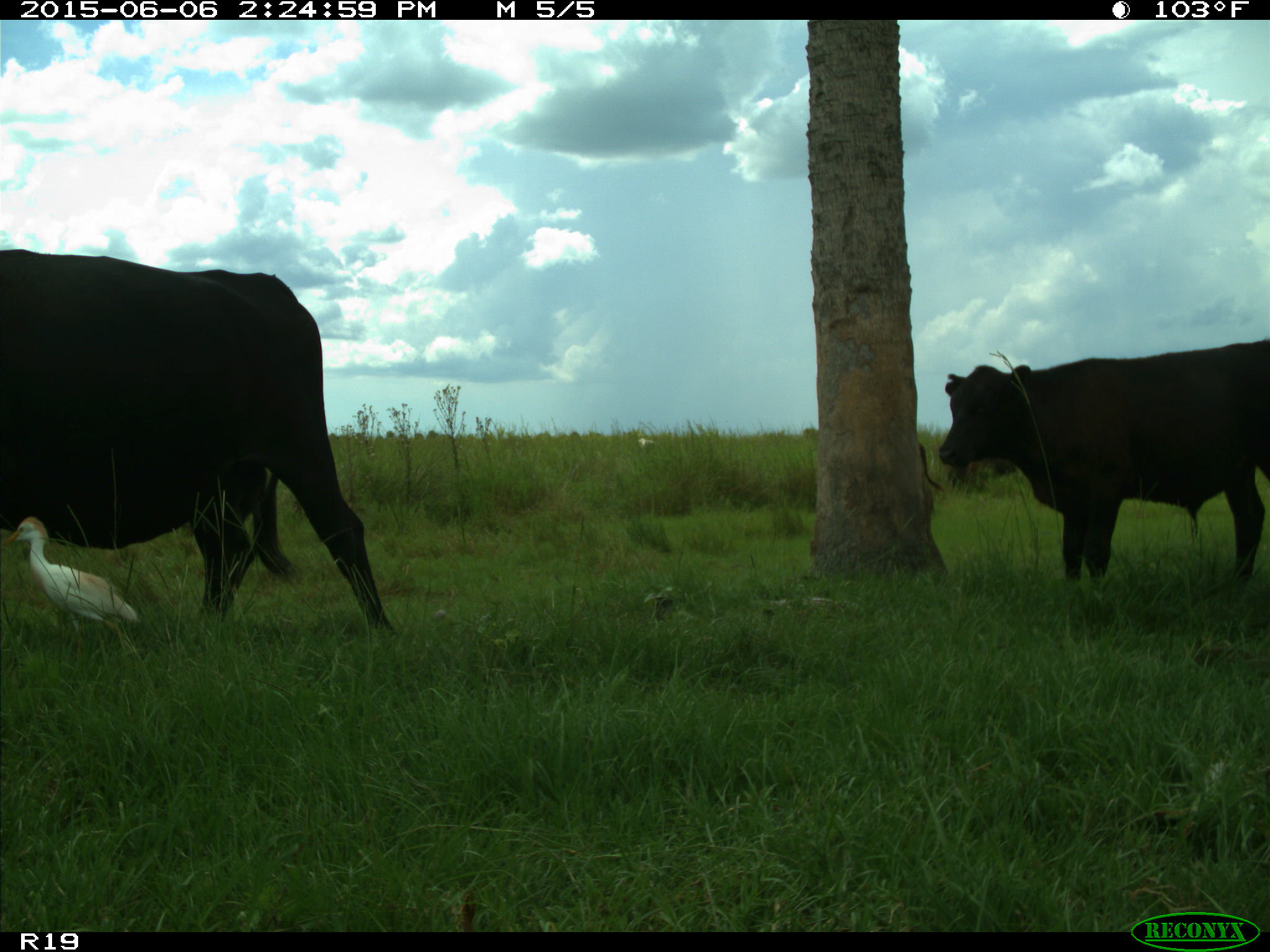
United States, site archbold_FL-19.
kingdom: Animalia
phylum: Chordata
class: Mammalia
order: Artiodactyla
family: Bovidae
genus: Bos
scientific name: Bos taurus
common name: domestic cow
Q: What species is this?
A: Bos taurus (domestic cow).